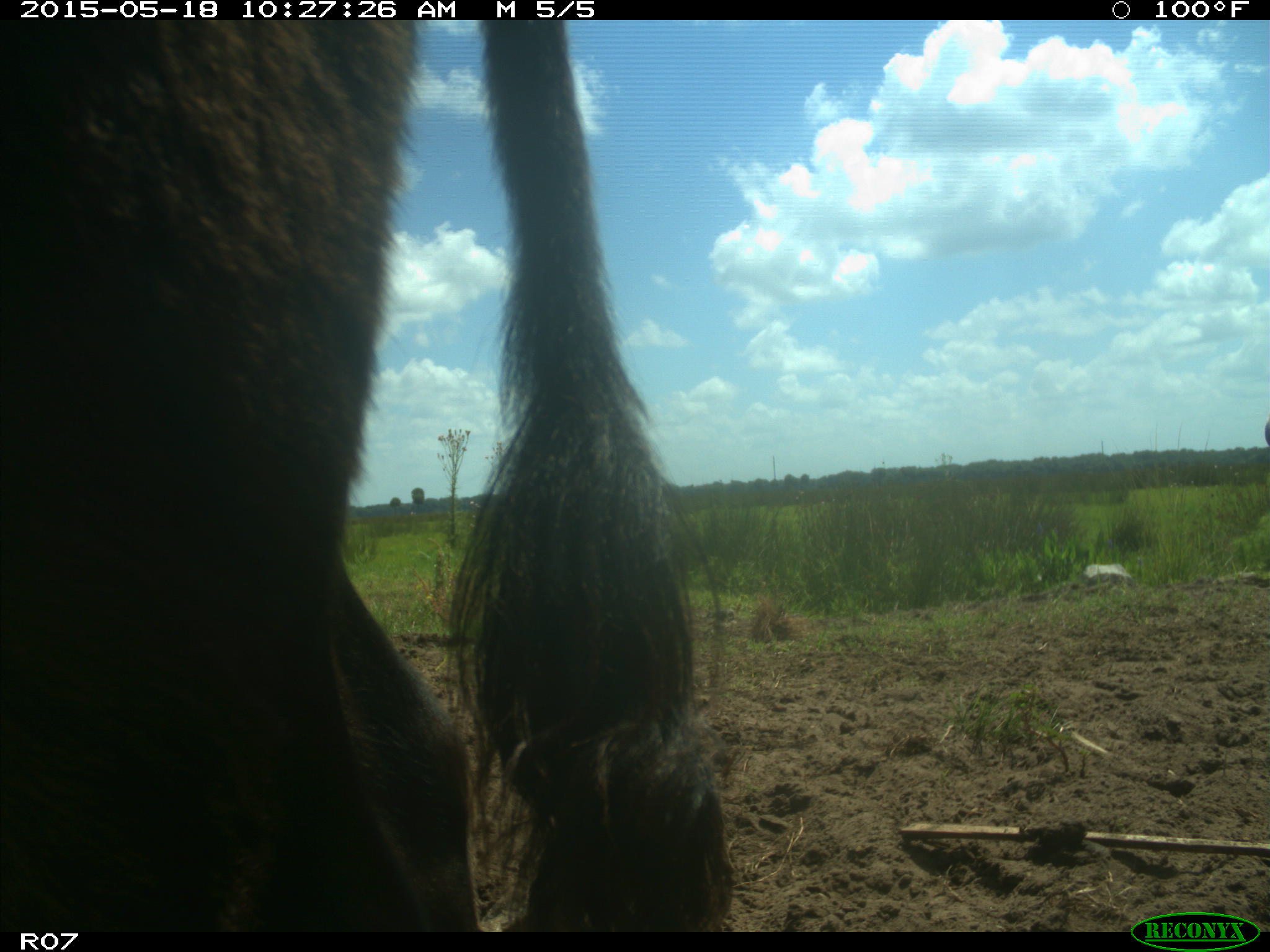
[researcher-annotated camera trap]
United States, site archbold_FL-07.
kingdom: Animalia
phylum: Chordata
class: Mammalia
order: Artiodactyla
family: Bovidae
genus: Bos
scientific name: Bos taurus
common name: domestic cow